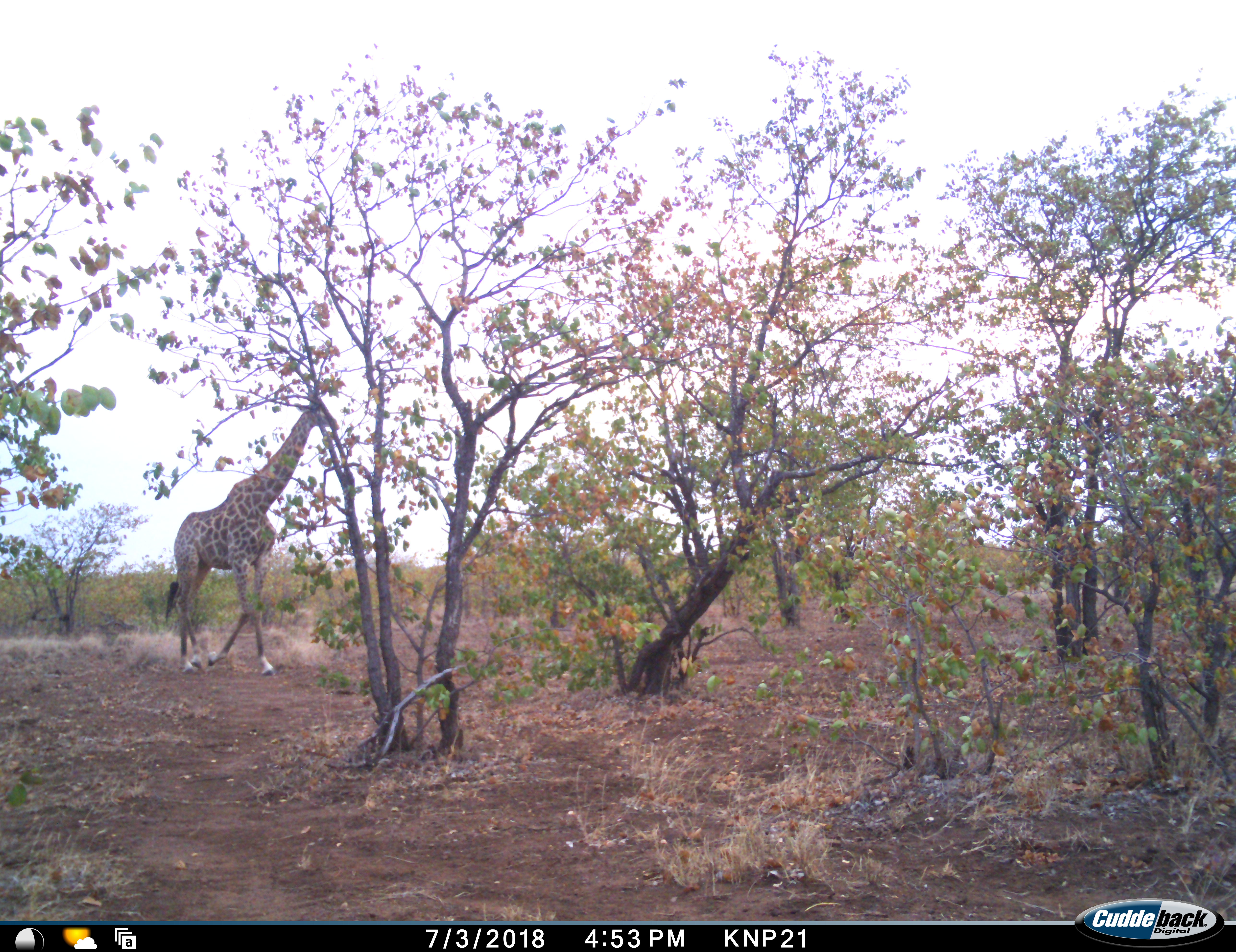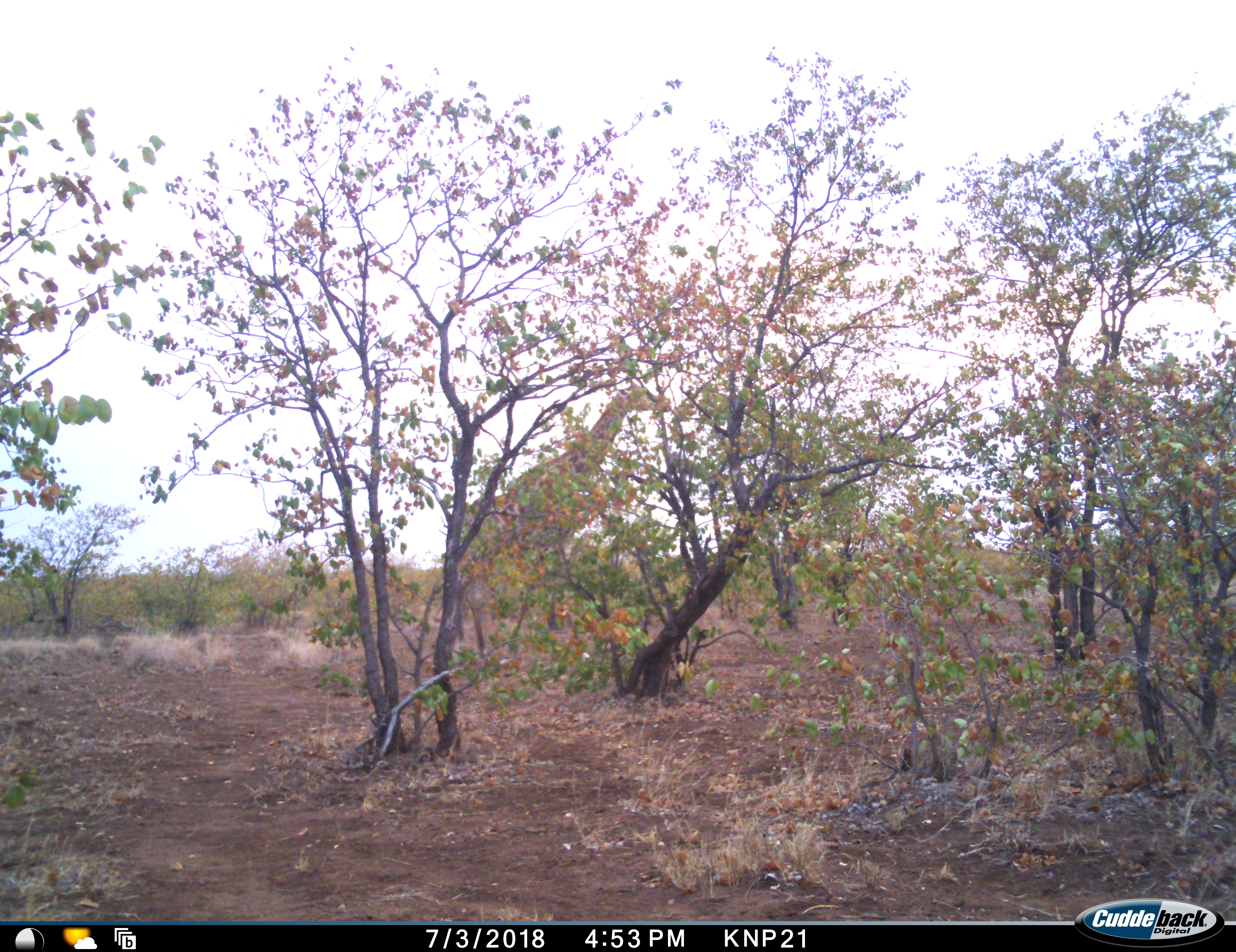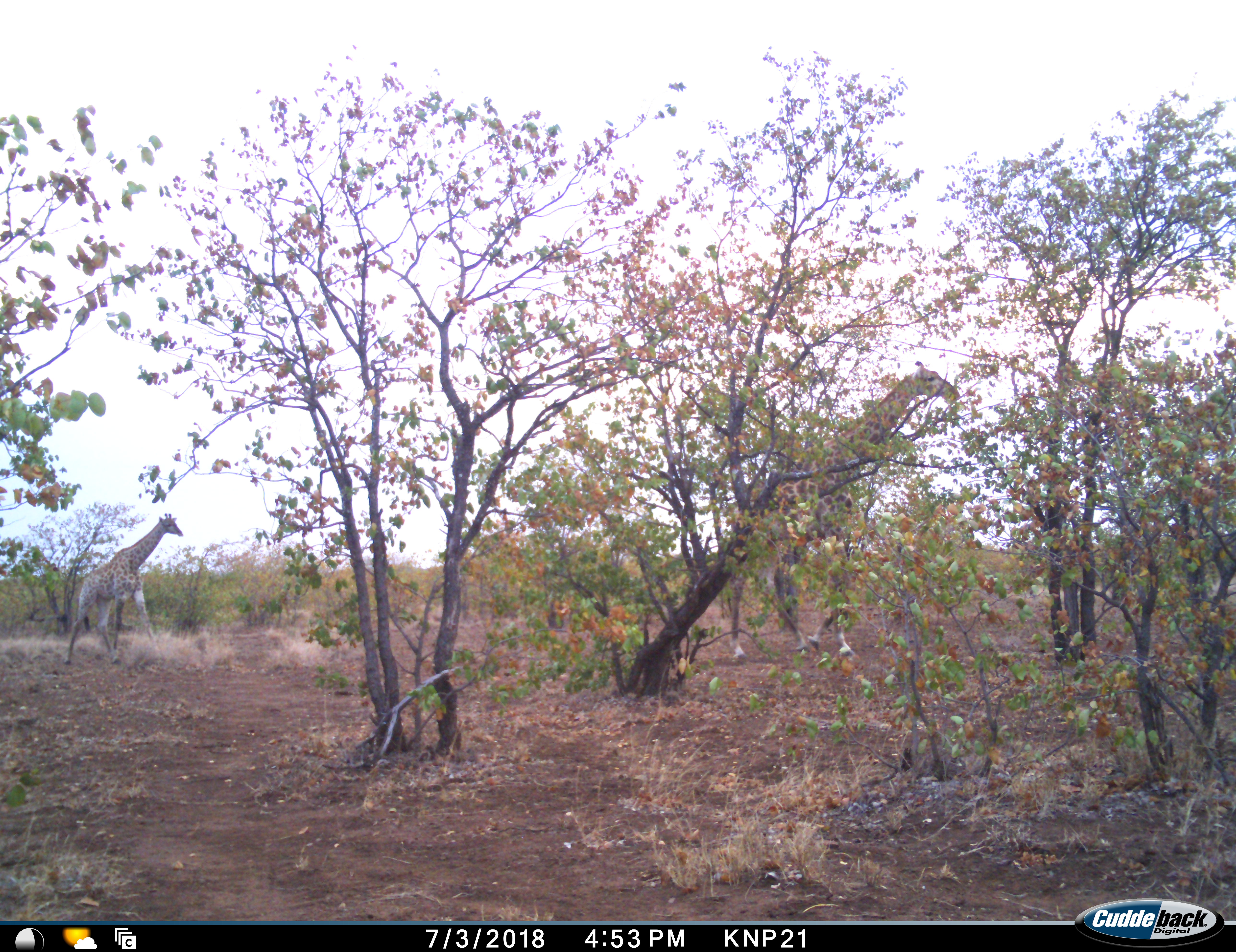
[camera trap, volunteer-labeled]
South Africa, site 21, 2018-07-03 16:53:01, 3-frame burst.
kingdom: Animalia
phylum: Chordata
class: Mammalia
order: Artiodactyla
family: Giraffidae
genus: Giraffa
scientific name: Giraffa camelopardalis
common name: giraffe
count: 2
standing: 10%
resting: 0%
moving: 90%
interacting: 0%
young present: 0%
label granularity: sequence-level